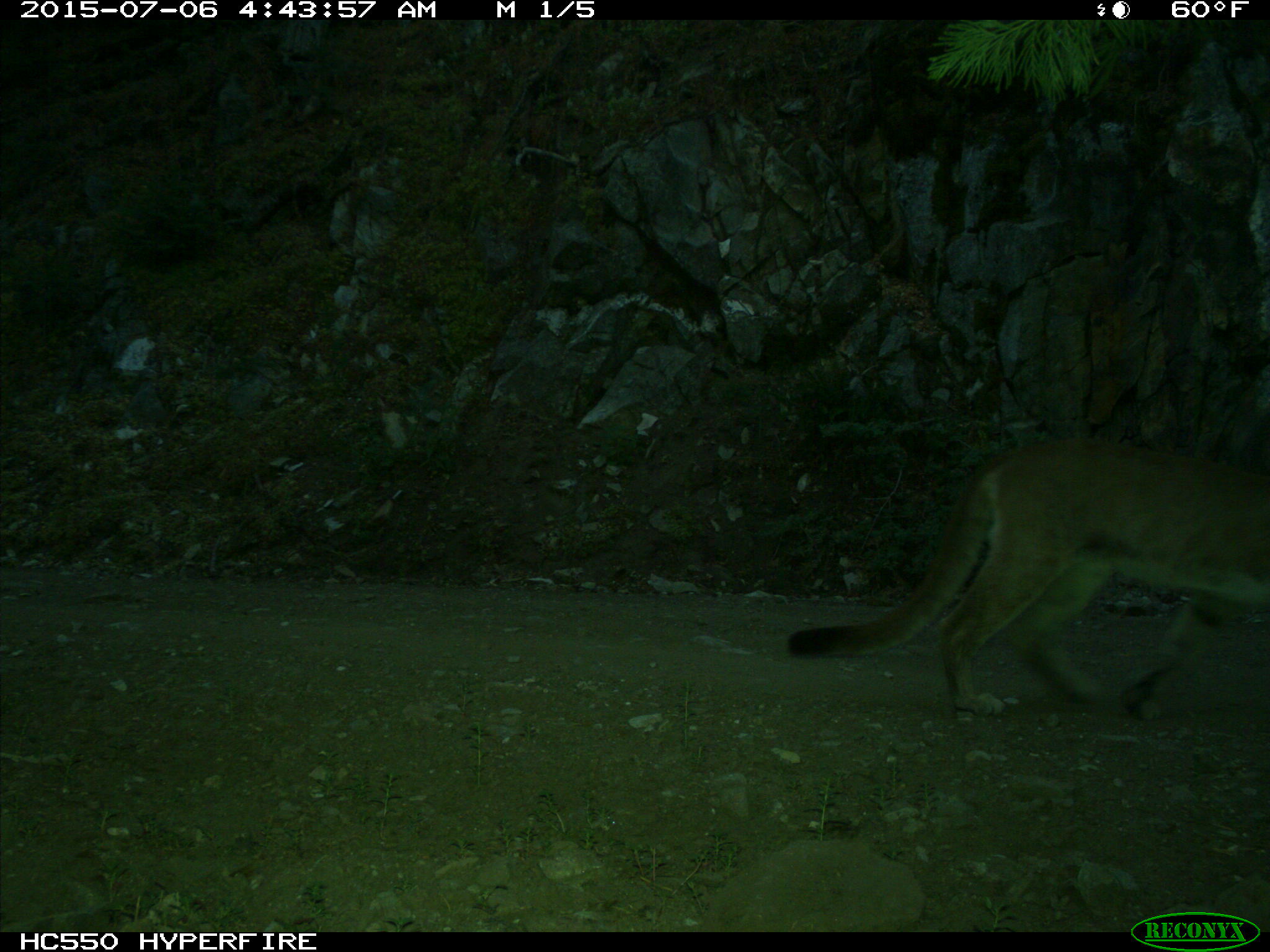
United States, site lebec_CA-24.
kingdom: Animalia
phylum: Chordata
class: Mammalia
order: Carnivora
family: Felidae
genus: Puma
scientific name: Puma concolor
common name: mountain lion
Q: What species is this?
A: Puma concolor (mountain lion).